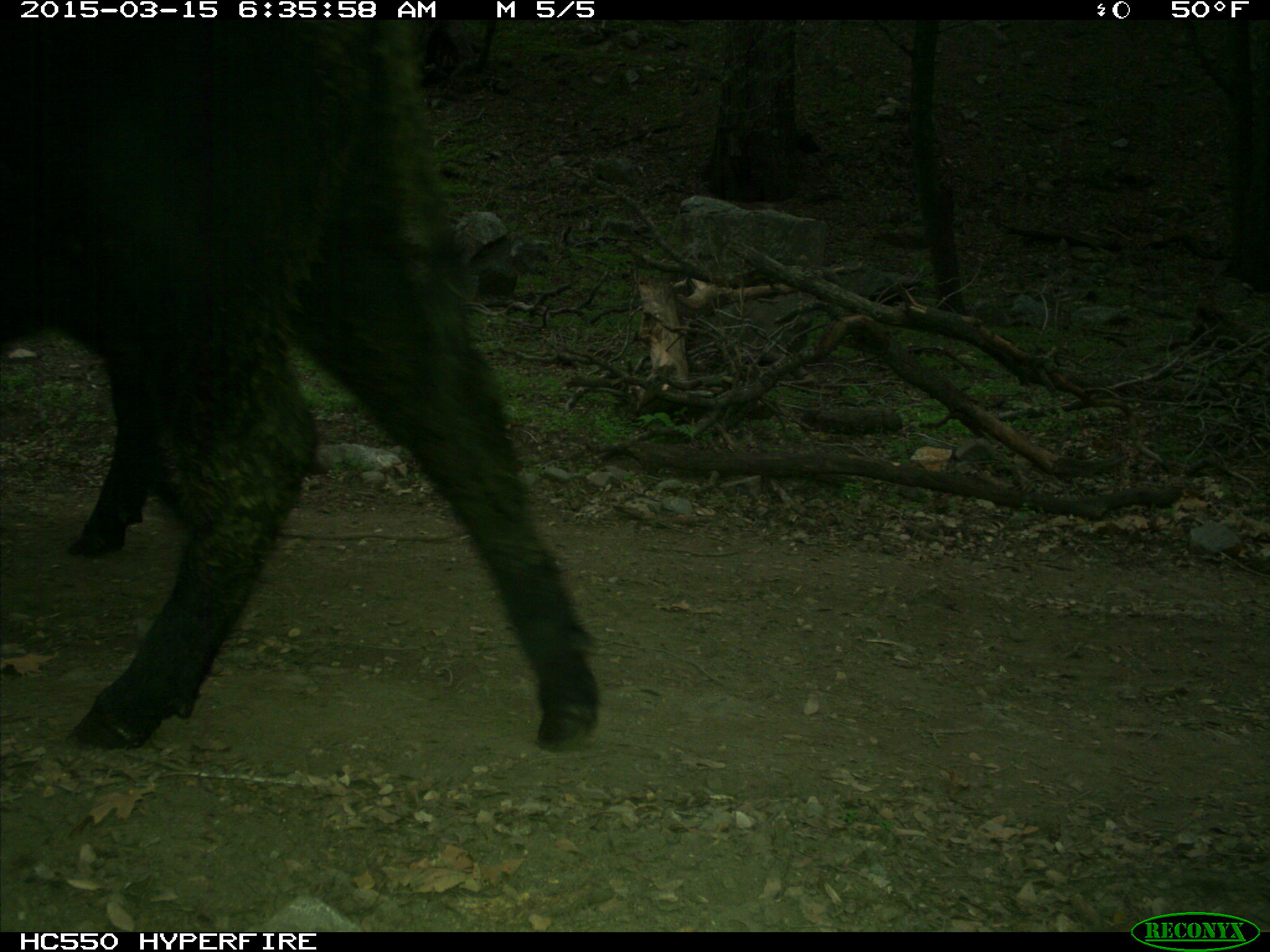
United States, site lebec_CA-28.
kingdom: Animalia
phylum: Chordata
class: Mammalia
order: Artiodactyla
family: Bovidae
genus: Bos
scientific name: Bos taurus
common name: domestic cow